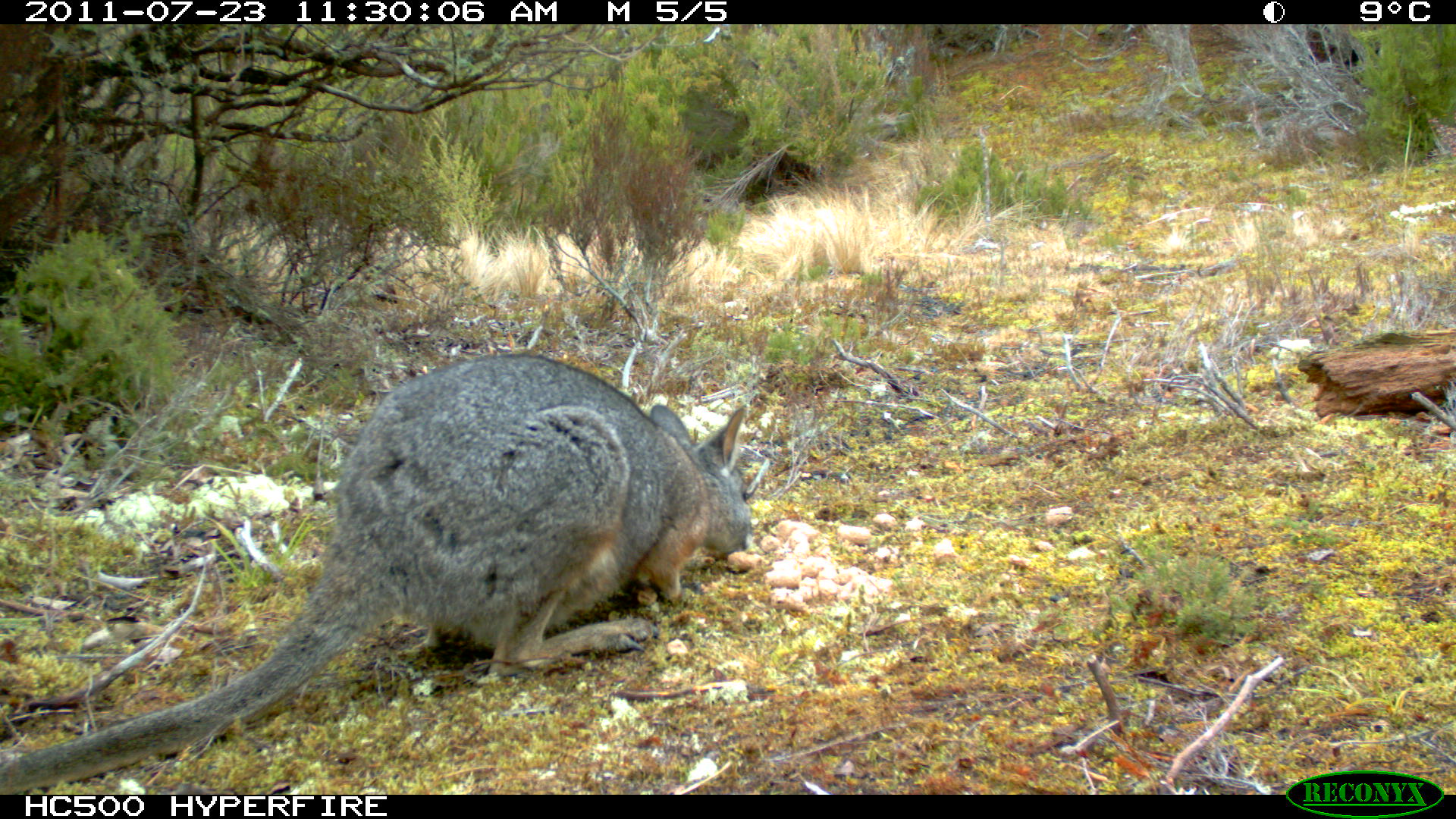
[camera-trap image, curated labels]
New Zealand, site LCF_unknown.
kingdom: Animalia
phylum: Chordata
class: Mammalia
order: Diprotodontia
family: Macropodidae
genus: Notamacropus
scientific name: Notamacropus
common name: wallaby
Wallaby (Notamacropus).